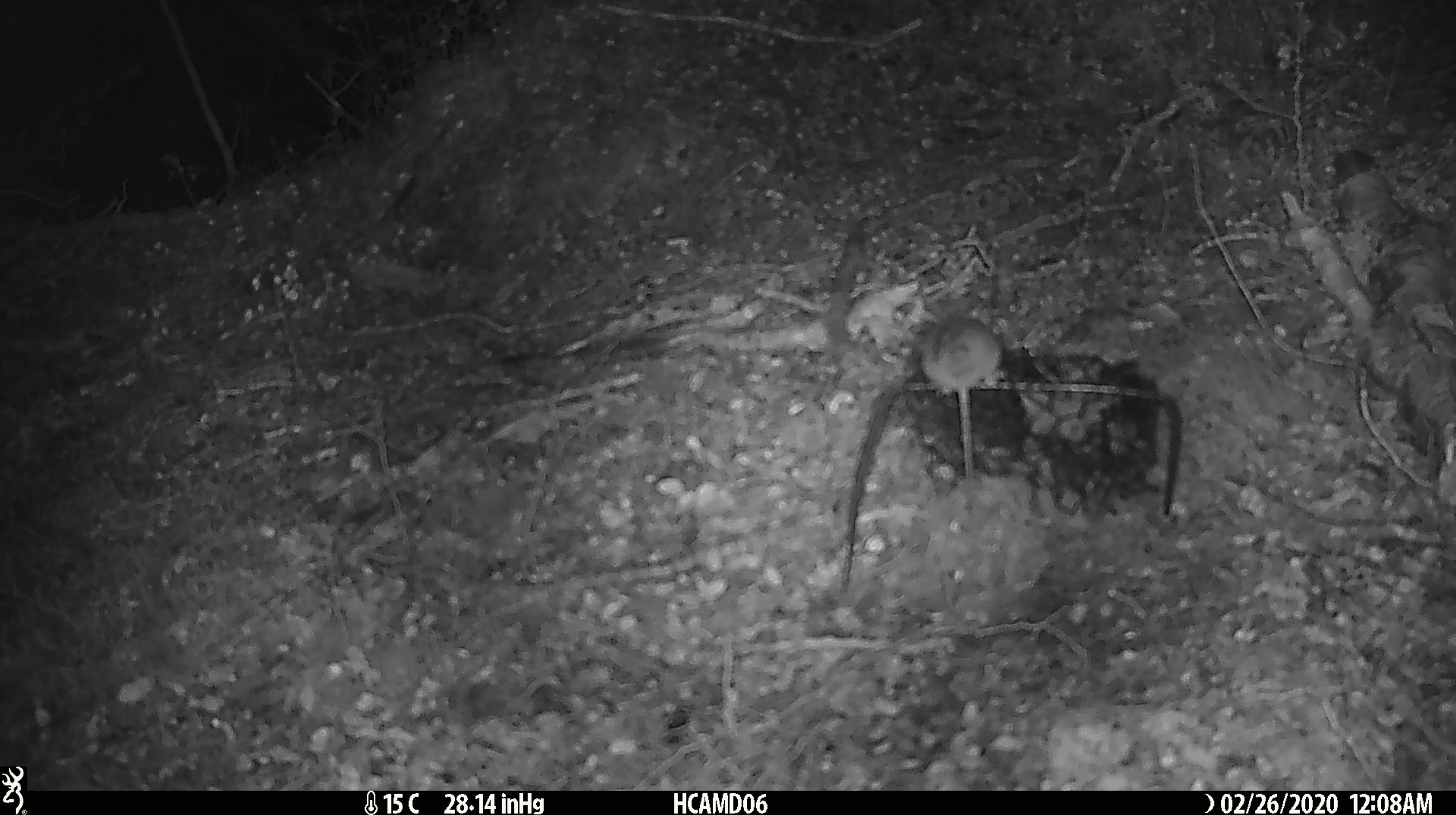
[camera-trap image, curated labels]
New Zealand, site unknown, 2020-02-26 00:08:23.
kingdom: Animalia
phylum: Chordata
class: Mammalia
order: Rodentia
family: Muridae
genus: Mus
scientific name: Mus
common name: mouse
Mouse (Mus).